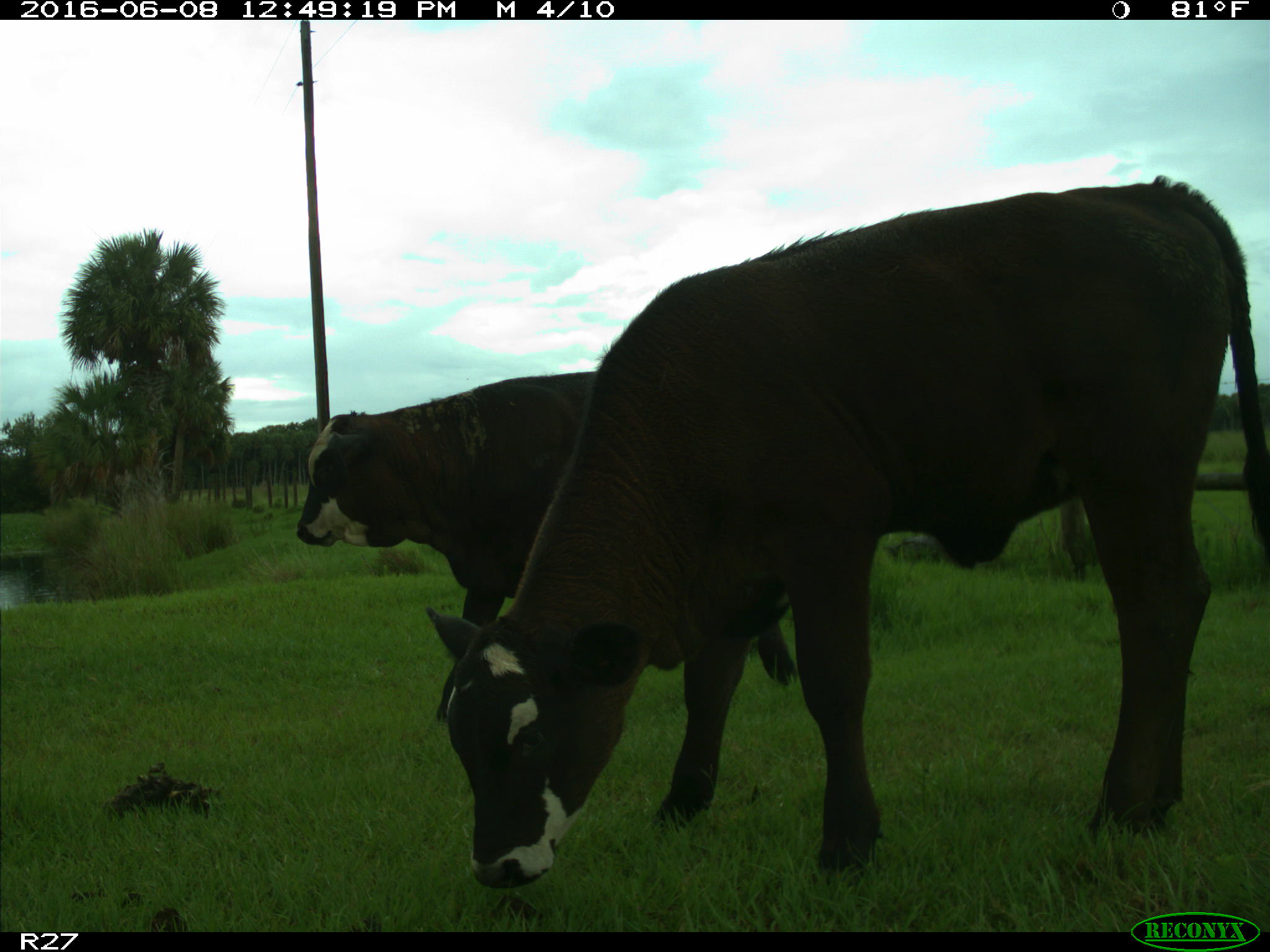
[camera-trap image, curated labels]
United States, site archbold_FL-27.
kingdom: Animalia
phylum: Chordata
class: Mammalia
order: Artiodactyla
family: Bovidae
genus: Bos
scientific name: Bos taurus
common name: domestic cow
Bos taurus (domestic cow).